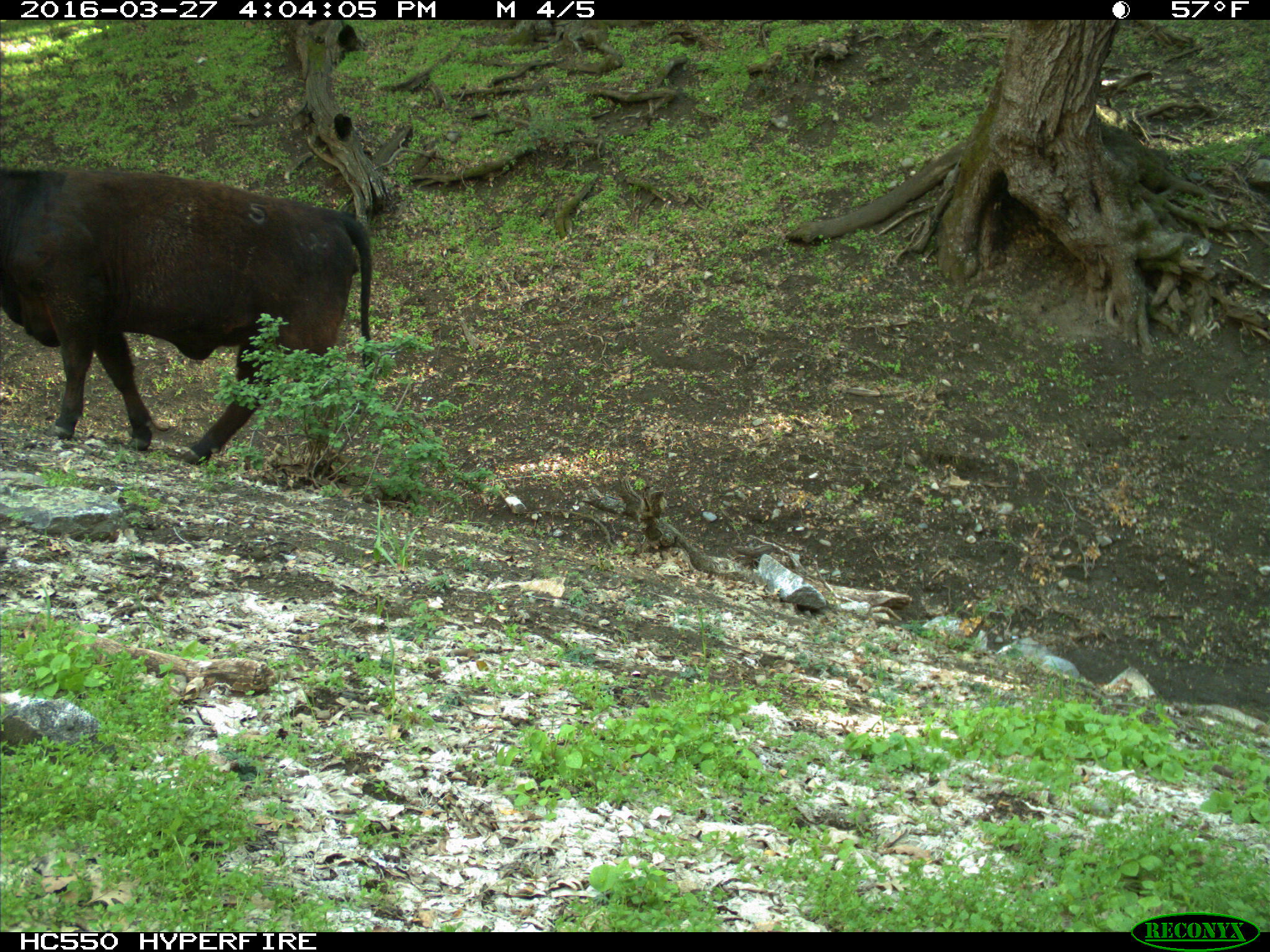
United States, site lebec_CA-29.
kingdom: Animalia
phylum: Chordata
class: Mammalia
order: Artiodactyla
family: Bovidae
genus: Bos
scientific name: Bos taurus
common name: domestic cow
Bos taurus (domestic cow).